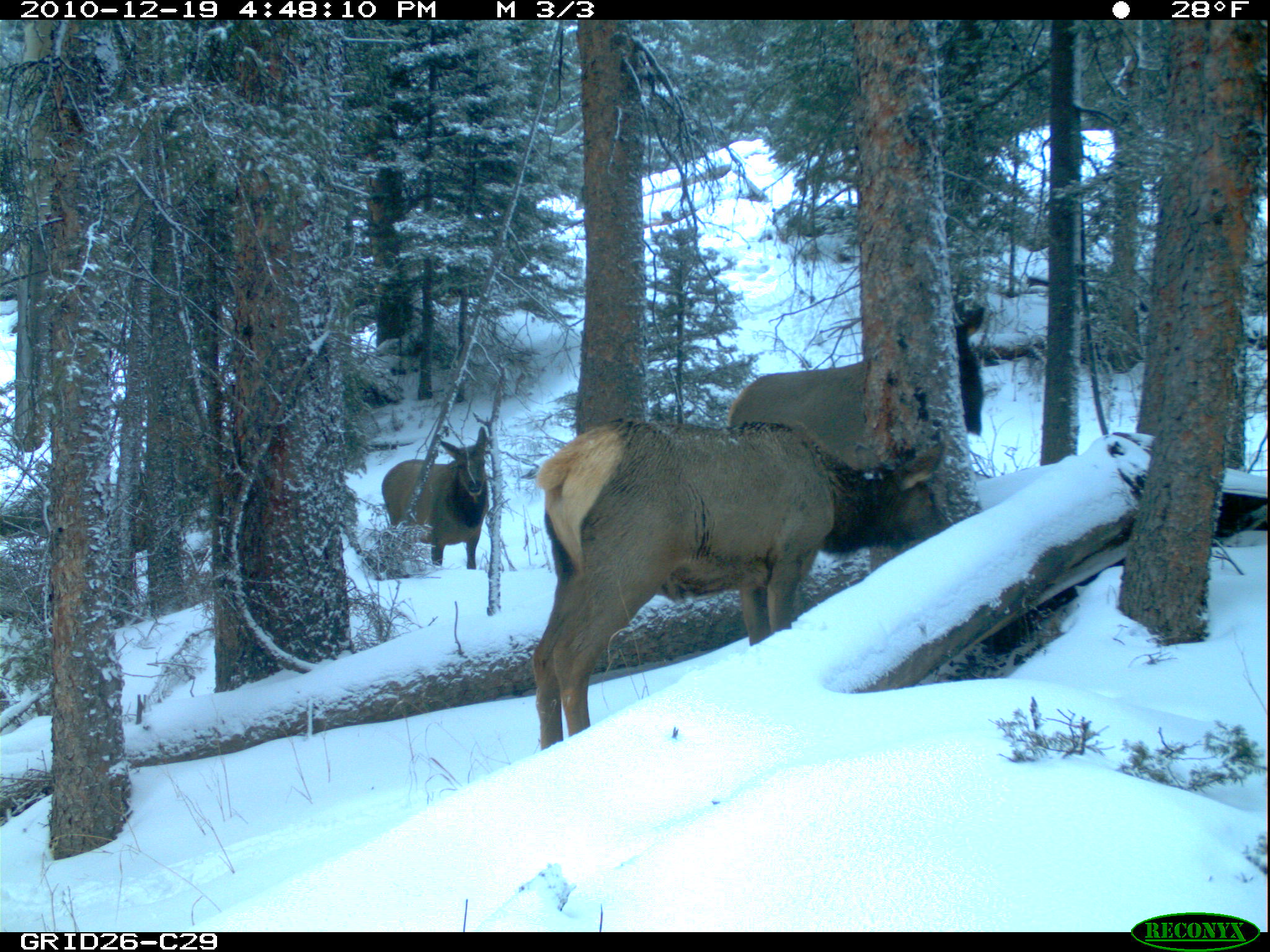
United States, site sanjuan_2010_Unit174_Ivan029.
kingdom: Animalia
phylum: Chordata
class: Mammalia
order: Artiodactyla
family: Cervidae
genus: Cervus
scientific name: Cervus elaphus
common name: red deer